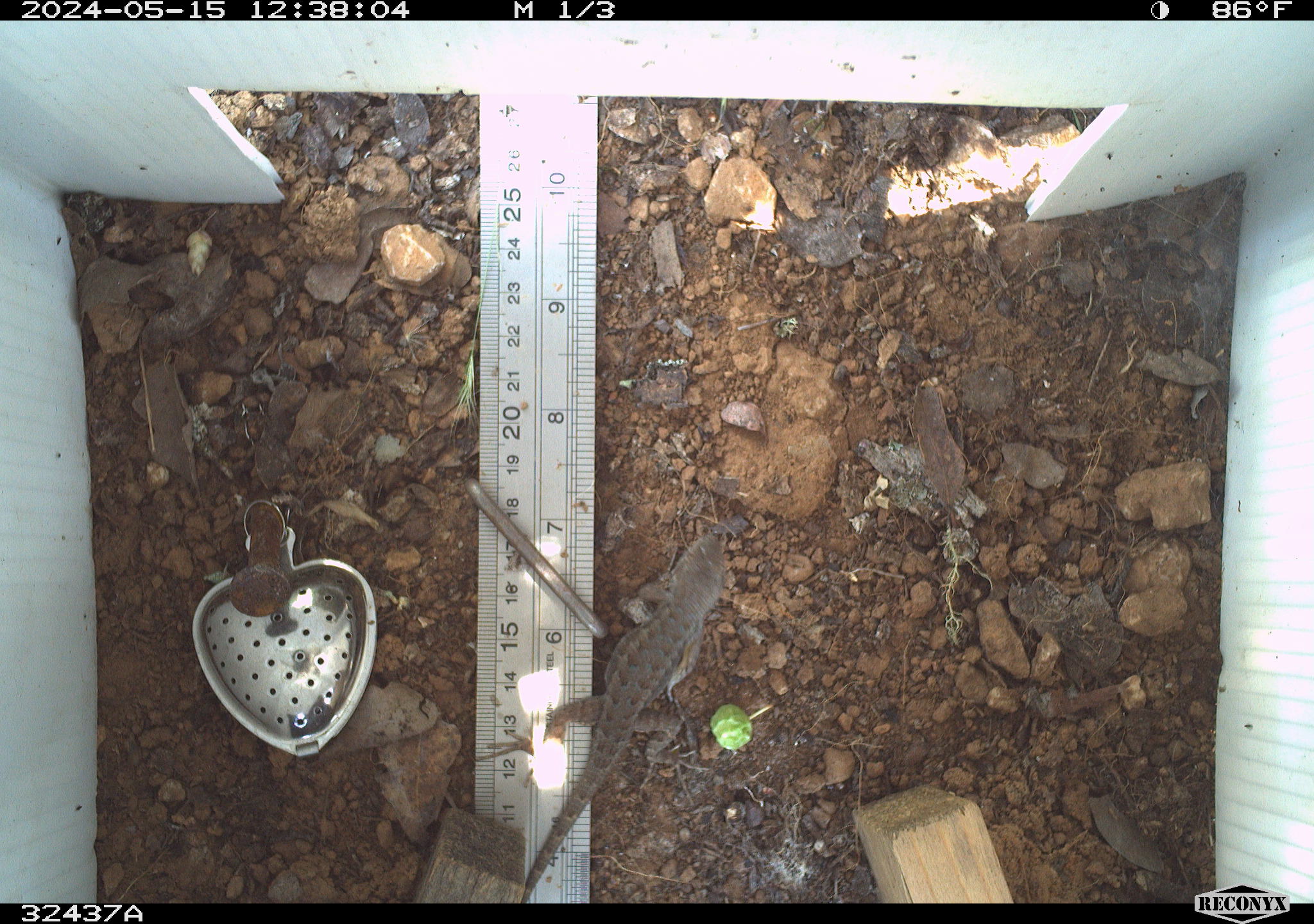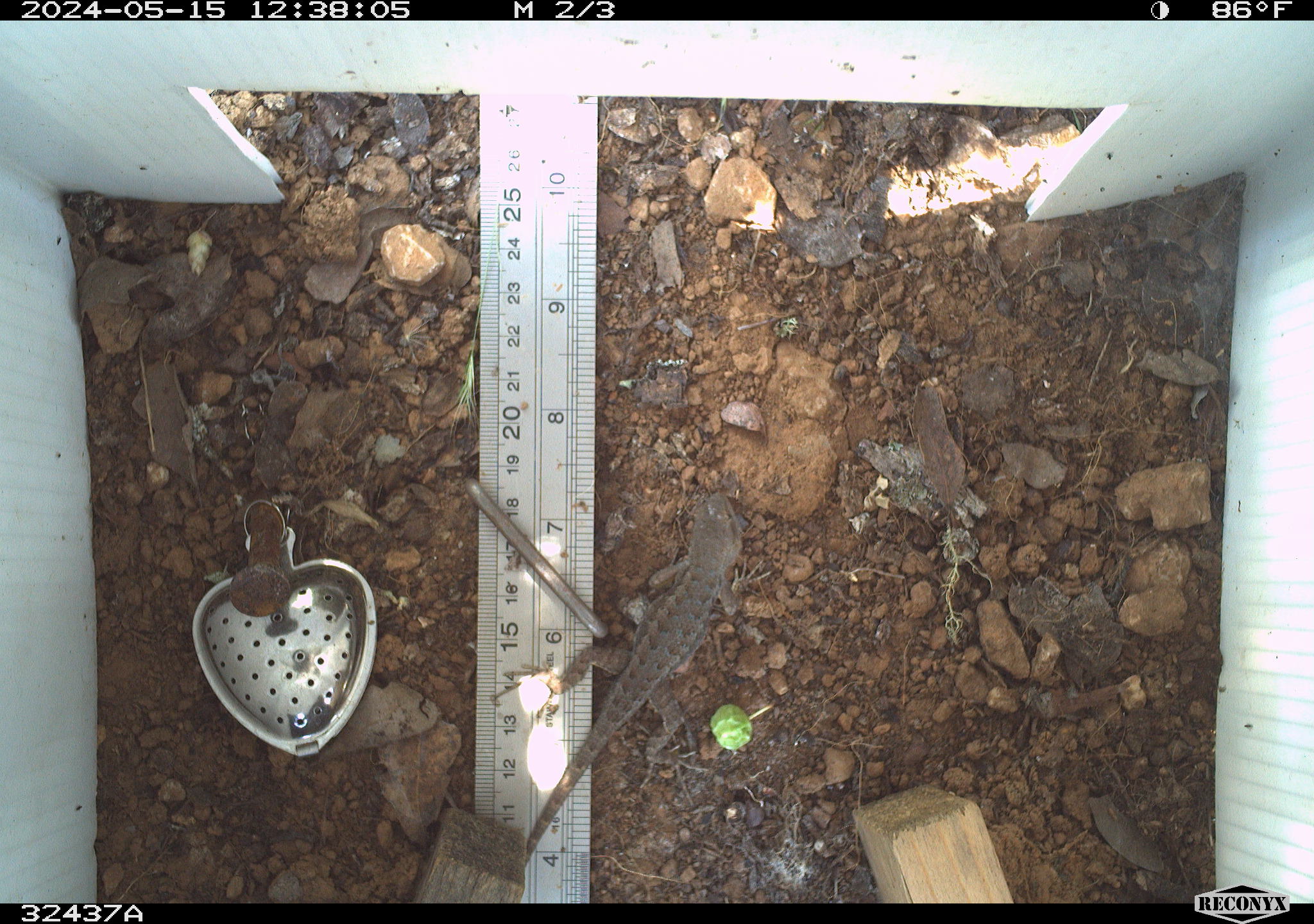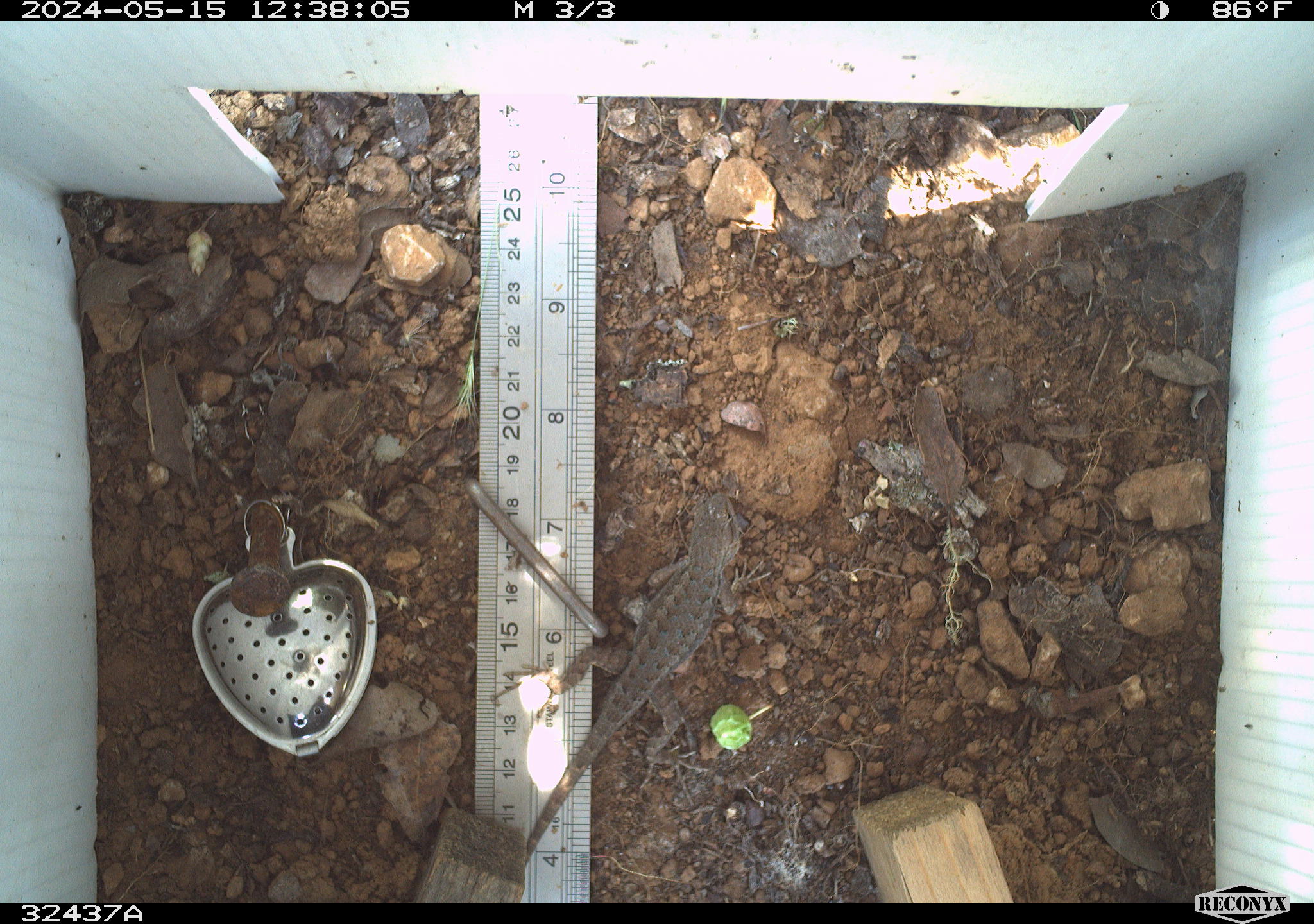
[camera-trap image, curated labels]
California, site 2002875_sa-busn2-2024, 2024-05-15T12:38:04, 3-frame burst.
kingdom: Animalia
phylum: Chordata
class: Reptilia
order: Squamata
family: Phrynosomatidae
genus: Sceloporus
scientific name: Sceloporus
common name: spiny lizards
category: sceloporus species